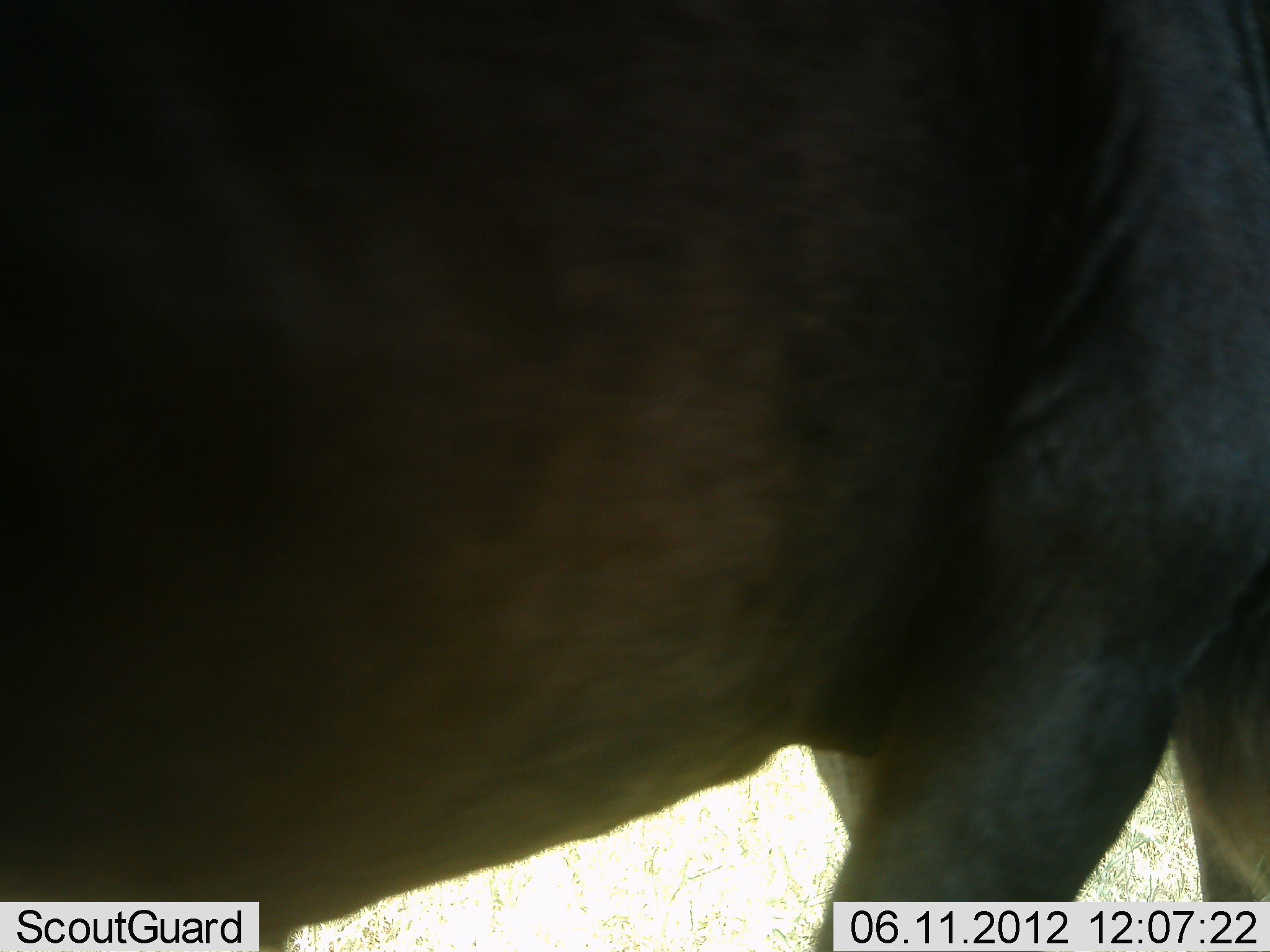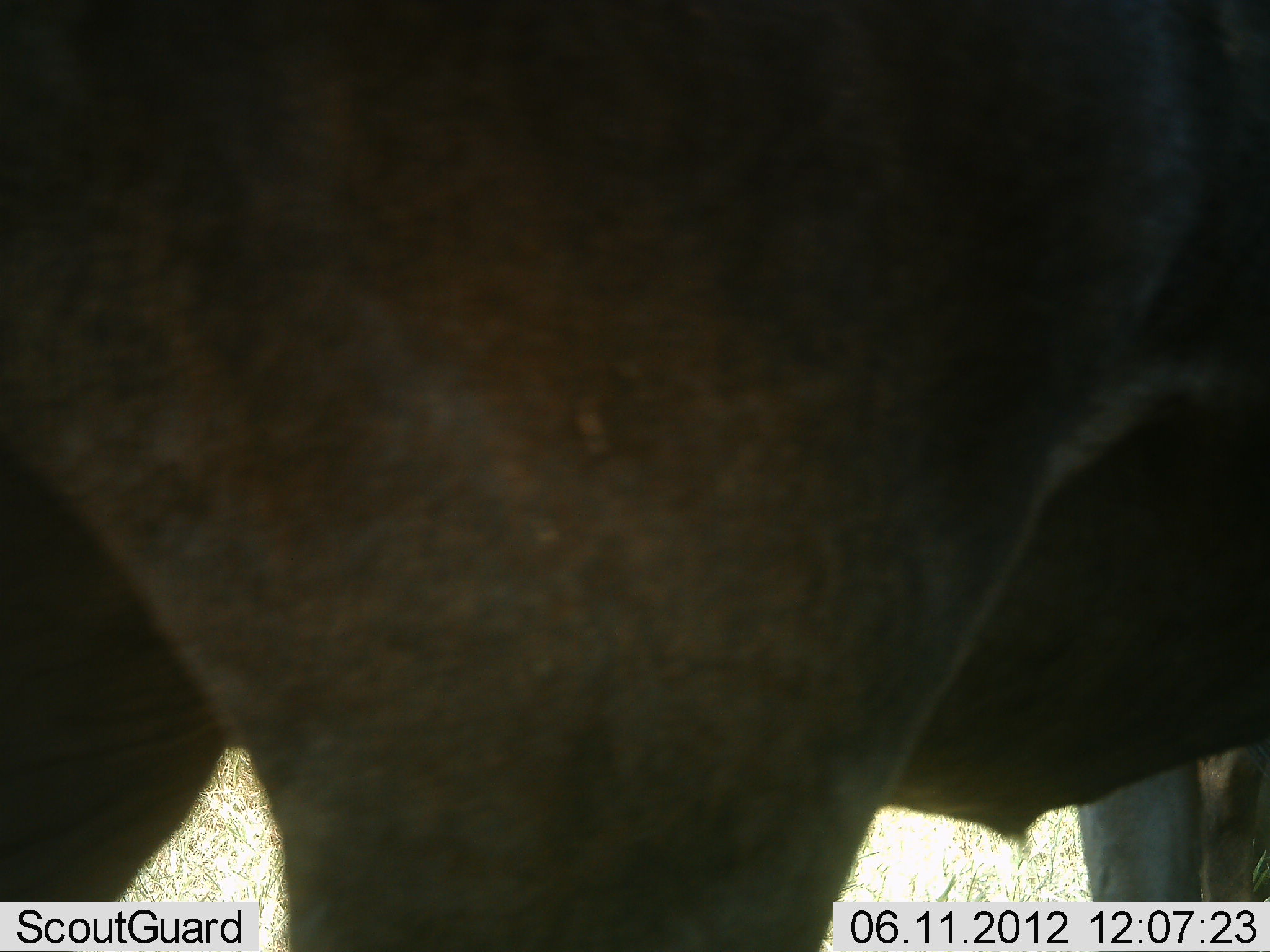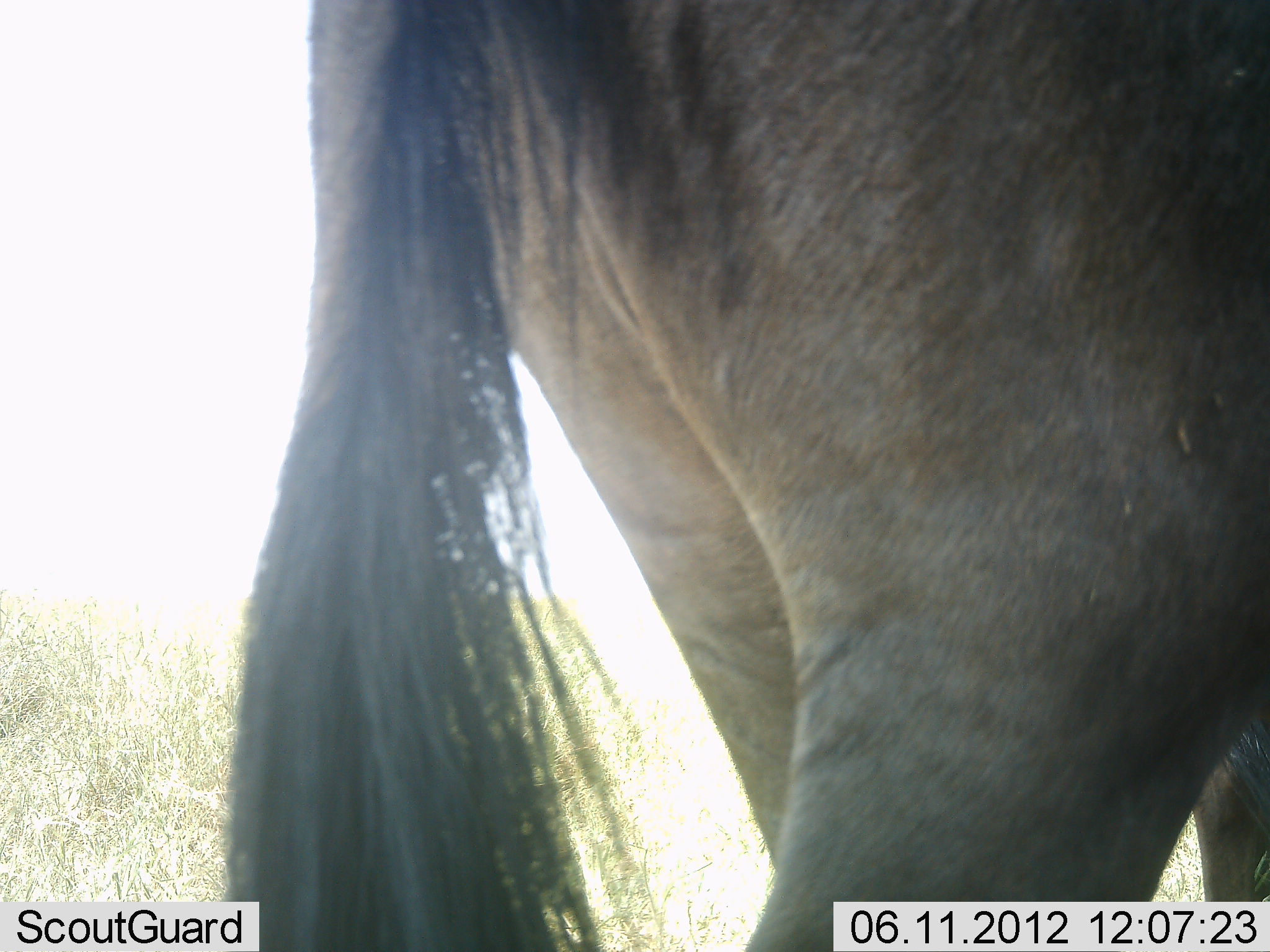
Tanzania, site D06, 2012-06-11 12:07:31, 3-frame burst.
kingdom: Animalia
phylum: Chordata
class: Mammalia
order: Artiodactyla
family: Bovidae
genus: Connochaetes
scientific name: Connochaetes taurinus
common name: blue wildebeest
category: wildebeest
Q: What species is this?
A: Wildebeest (blue wildebeest) (Connochaetes taurinus).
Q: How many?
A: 1.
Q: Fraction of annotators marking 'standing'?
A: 20%.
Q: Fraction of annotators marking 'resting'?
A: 0%.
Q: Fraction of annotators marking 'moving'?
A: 90%.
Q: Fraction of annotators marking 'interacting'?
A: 0%.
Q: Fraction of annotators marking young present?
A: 0%.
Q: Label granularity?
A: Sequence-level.